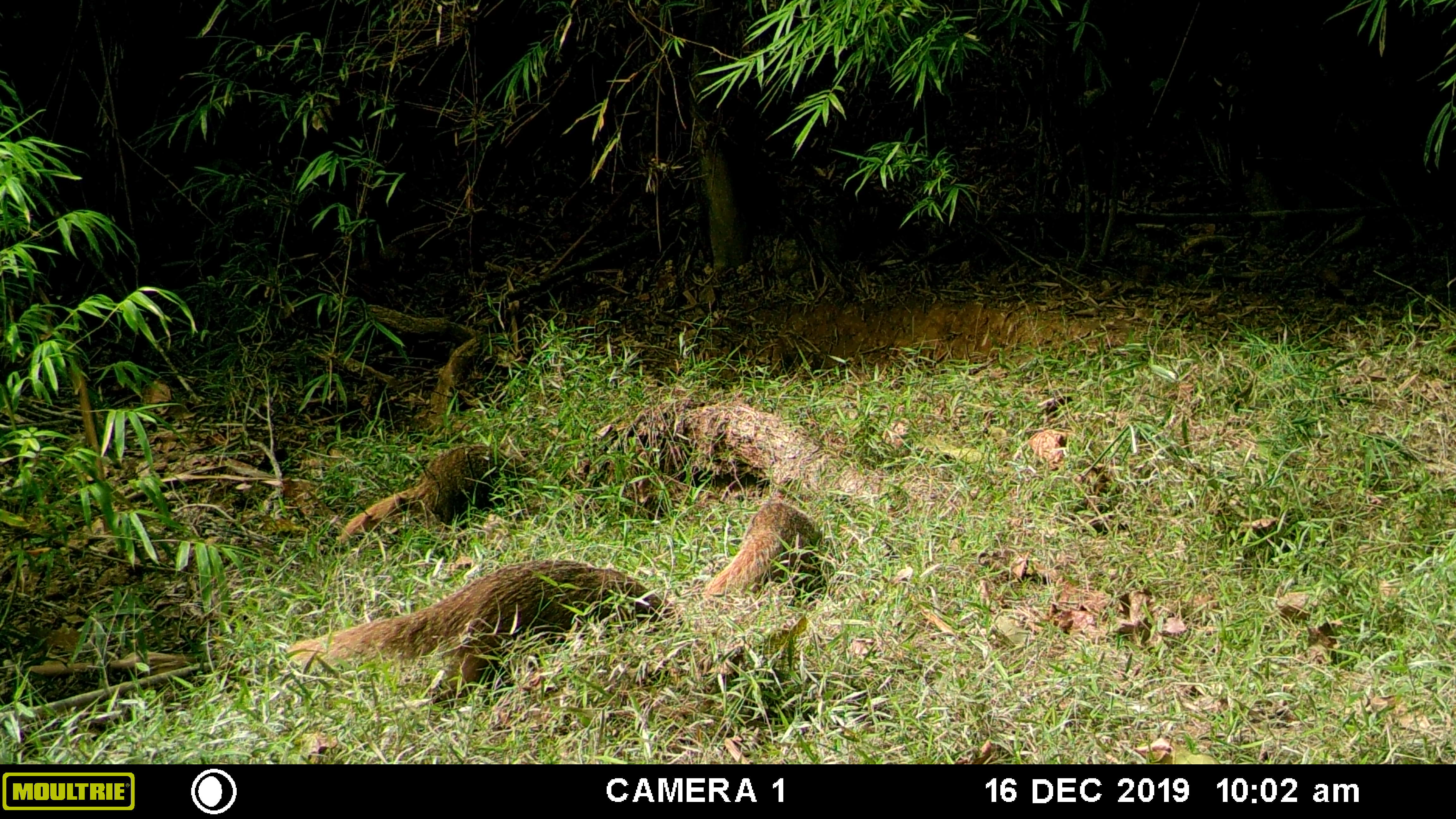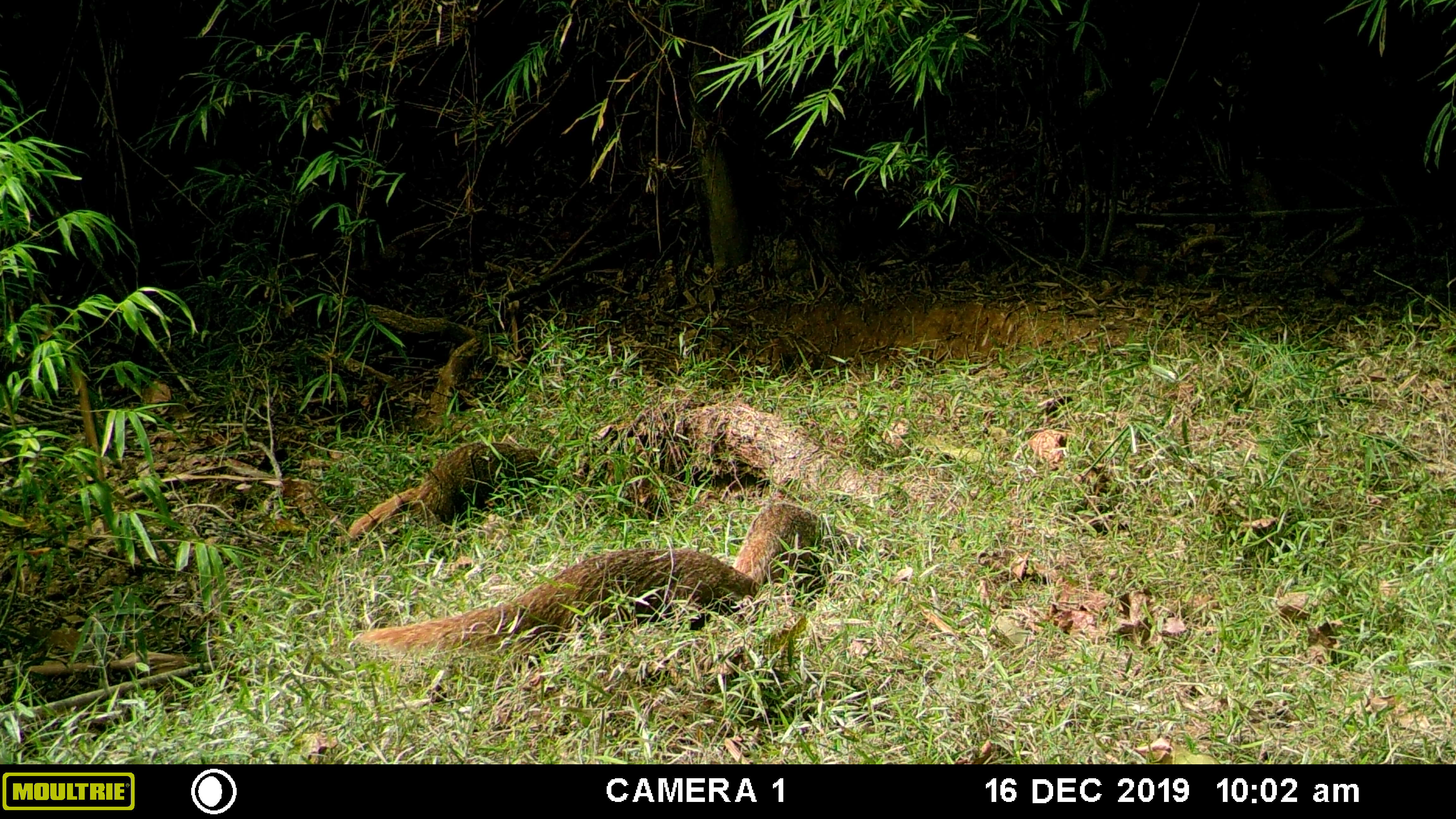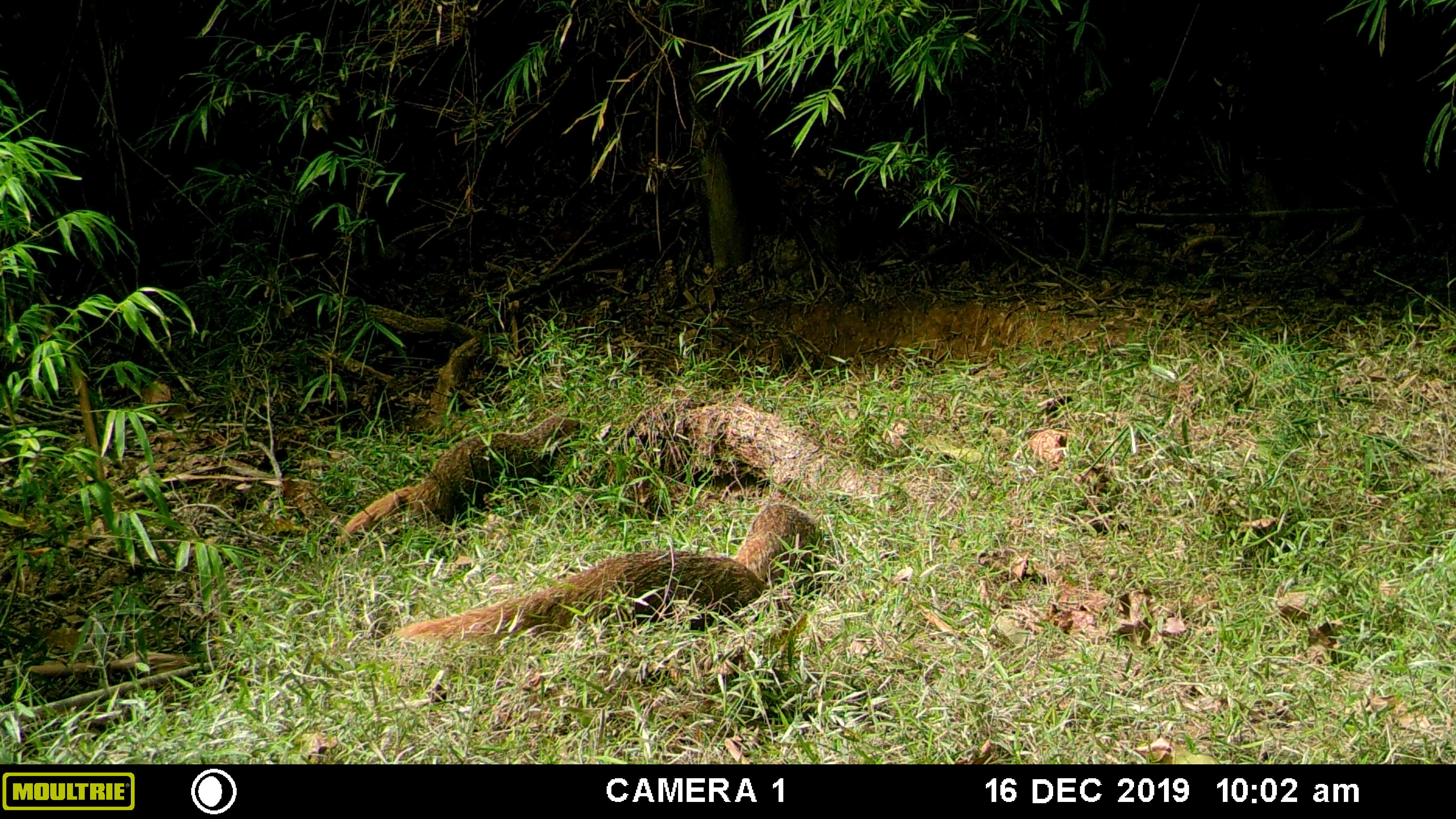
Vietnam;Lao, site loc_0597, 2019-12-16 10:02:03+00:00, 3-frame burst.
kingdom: Animalia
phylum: Chordata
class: Mammalia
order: Carnivora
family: Herpestidae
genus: Urva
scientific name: Urva urva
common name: crab-eating mongoose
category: crab eating mongoose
Crab eating mongoose (crab-eating mongoose) (Urva urva). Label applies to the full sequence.